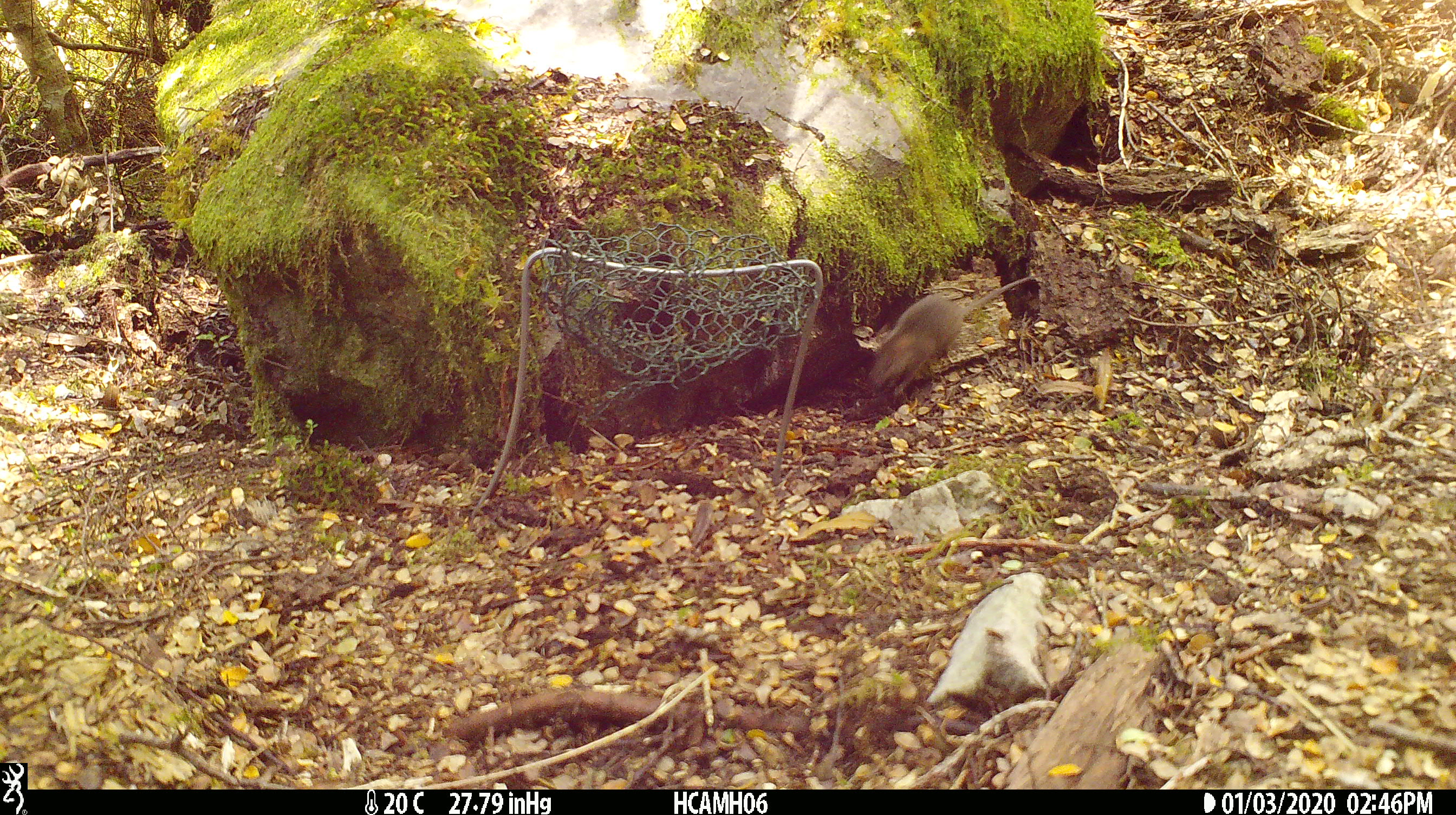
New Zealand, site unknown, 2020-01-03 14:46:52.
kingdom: Animalia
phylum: Chordata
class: Mammalia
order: Rodentia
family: Muridae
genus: Mus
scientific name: Mus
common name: mouse